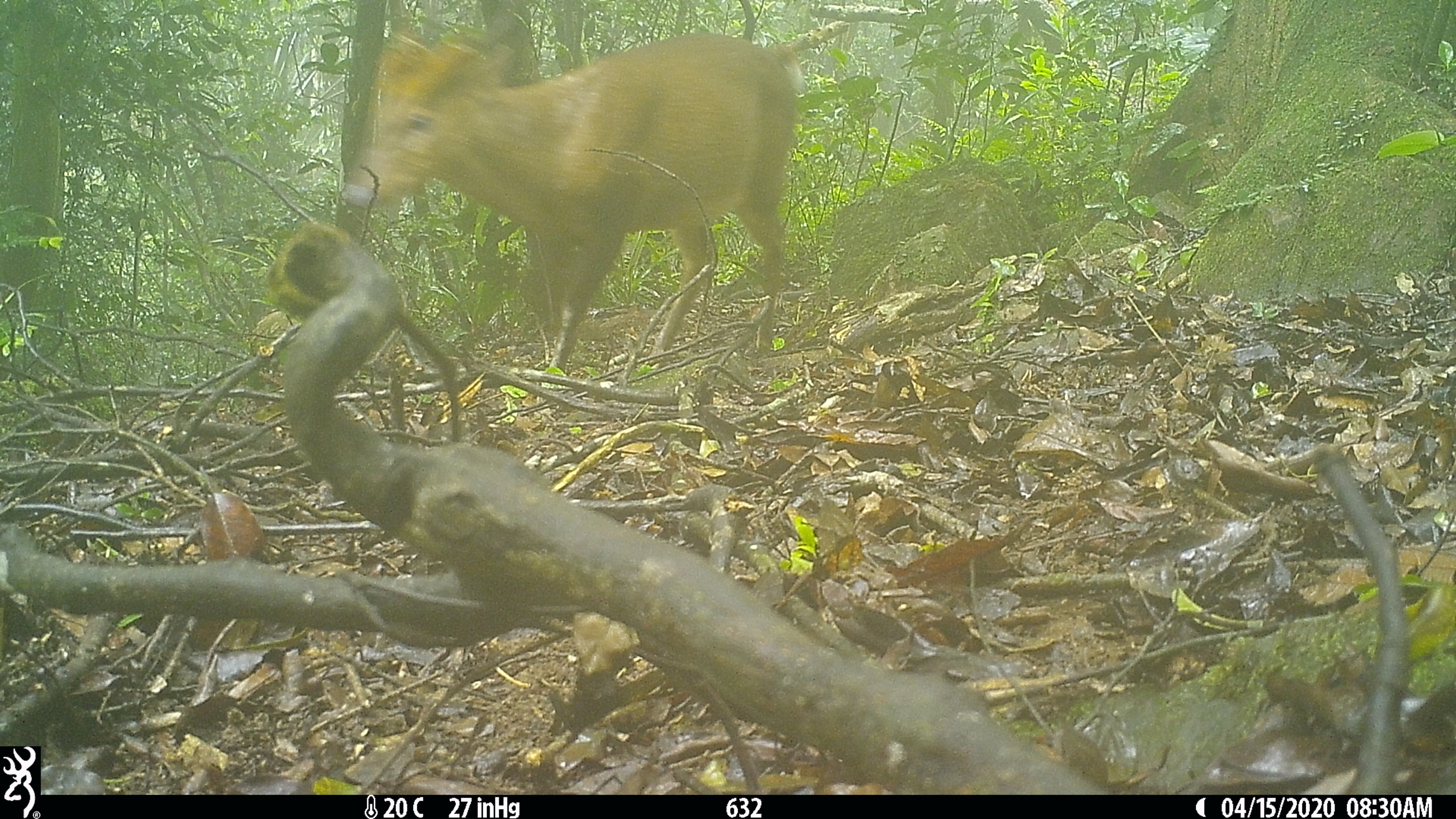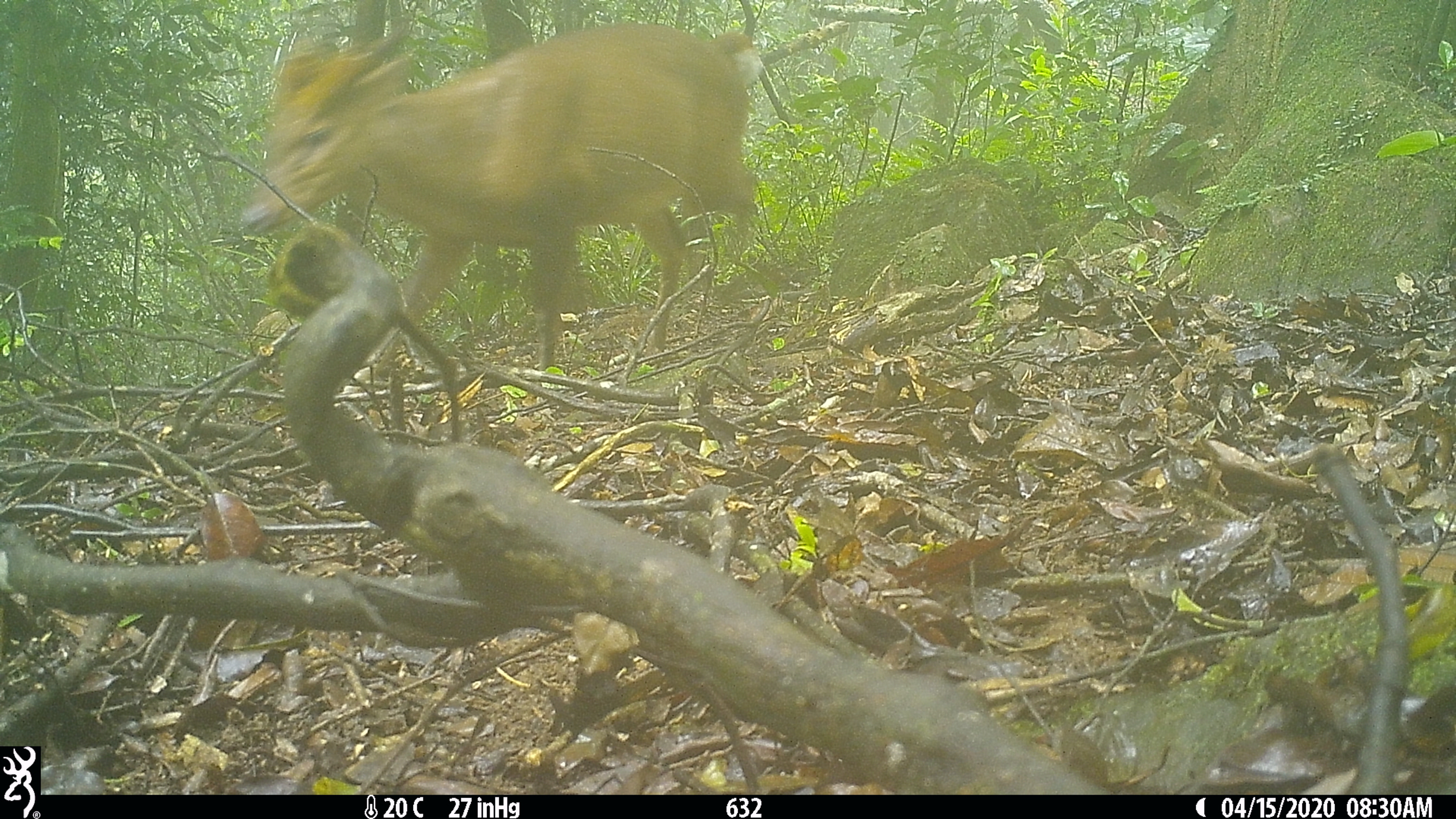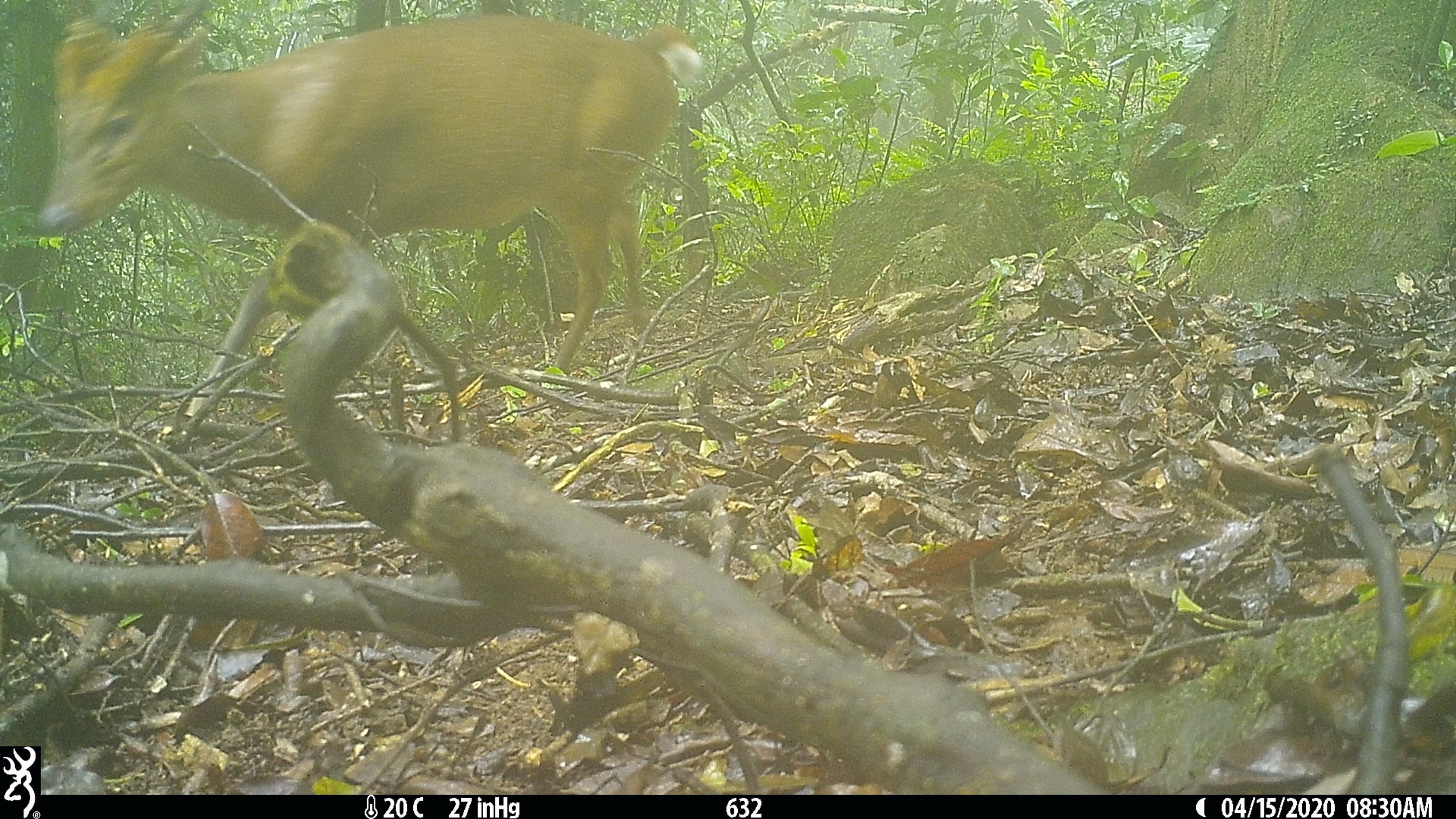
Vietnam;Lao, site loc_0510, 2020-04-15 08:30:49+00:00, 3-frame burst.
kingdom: Animalia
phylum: Chordata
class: Mammalia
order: Artiodactyla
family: Cervidae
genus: Muntiacus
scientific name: Muntiacus vuquangensis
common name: large-antlered muntjac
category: large antlered muntjac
Large antlered muntjac (large-antlered muntjac) (Muntiacus vuquangensis). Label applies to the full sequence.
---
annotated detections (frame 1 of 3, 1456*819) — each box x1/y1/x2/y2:
large antlered muntjac: 341/0/804/405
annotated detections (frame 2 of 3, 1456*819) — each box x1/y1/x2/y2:
large antlered muntjac: 241/22/762/405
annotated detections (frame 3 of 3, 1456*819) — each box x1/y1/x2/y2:
large antlered muntjac: 35/0/704/415